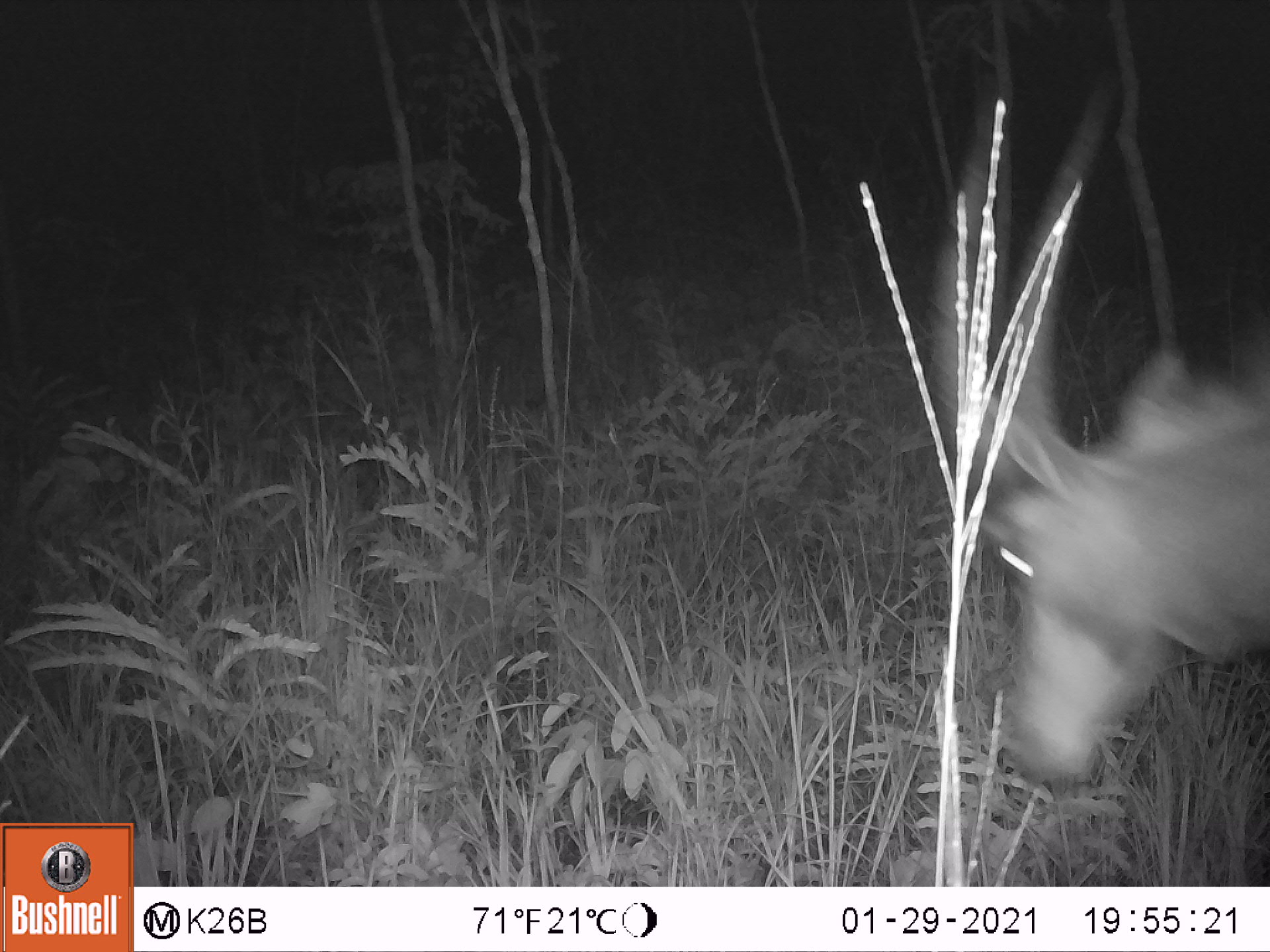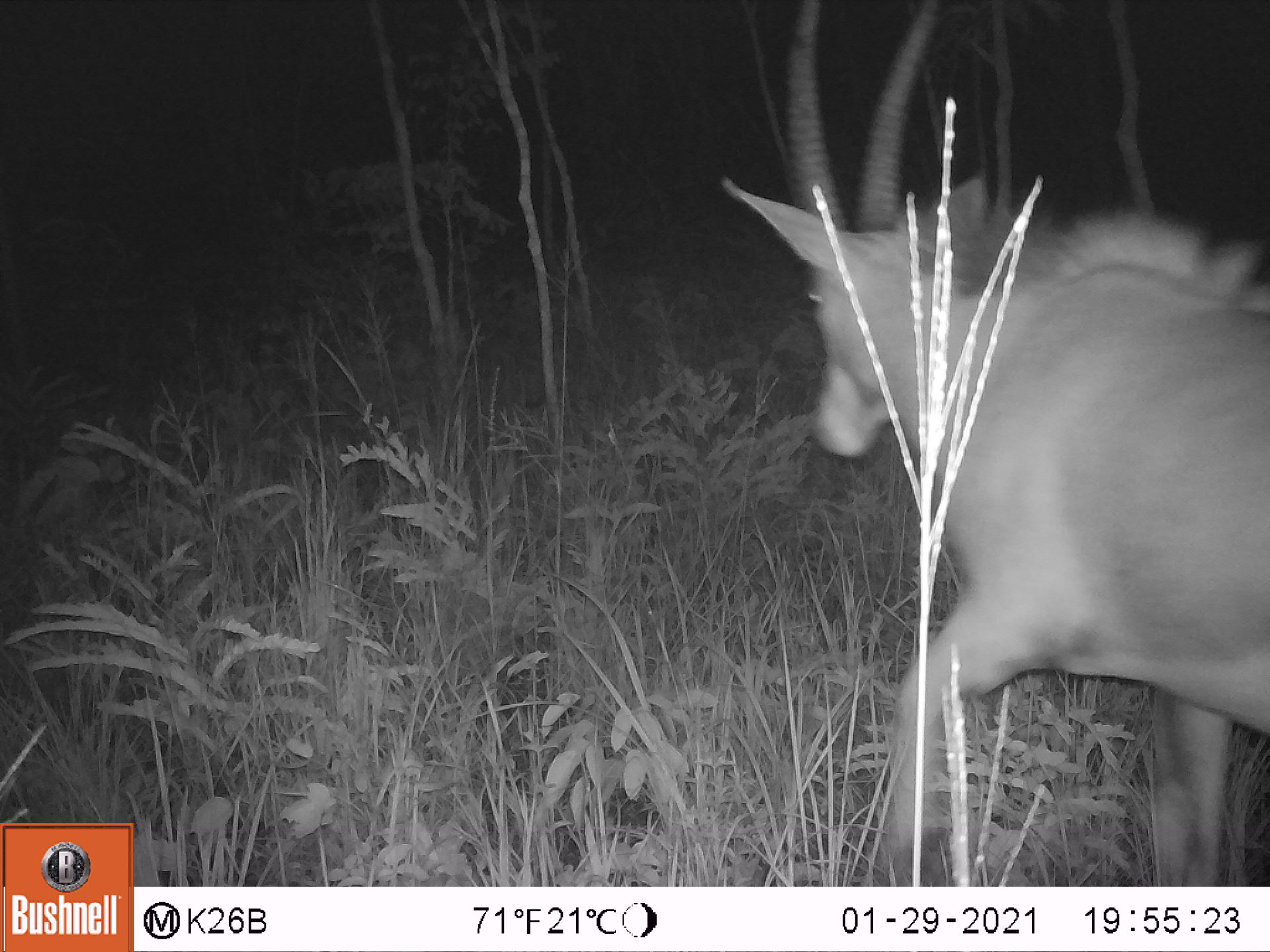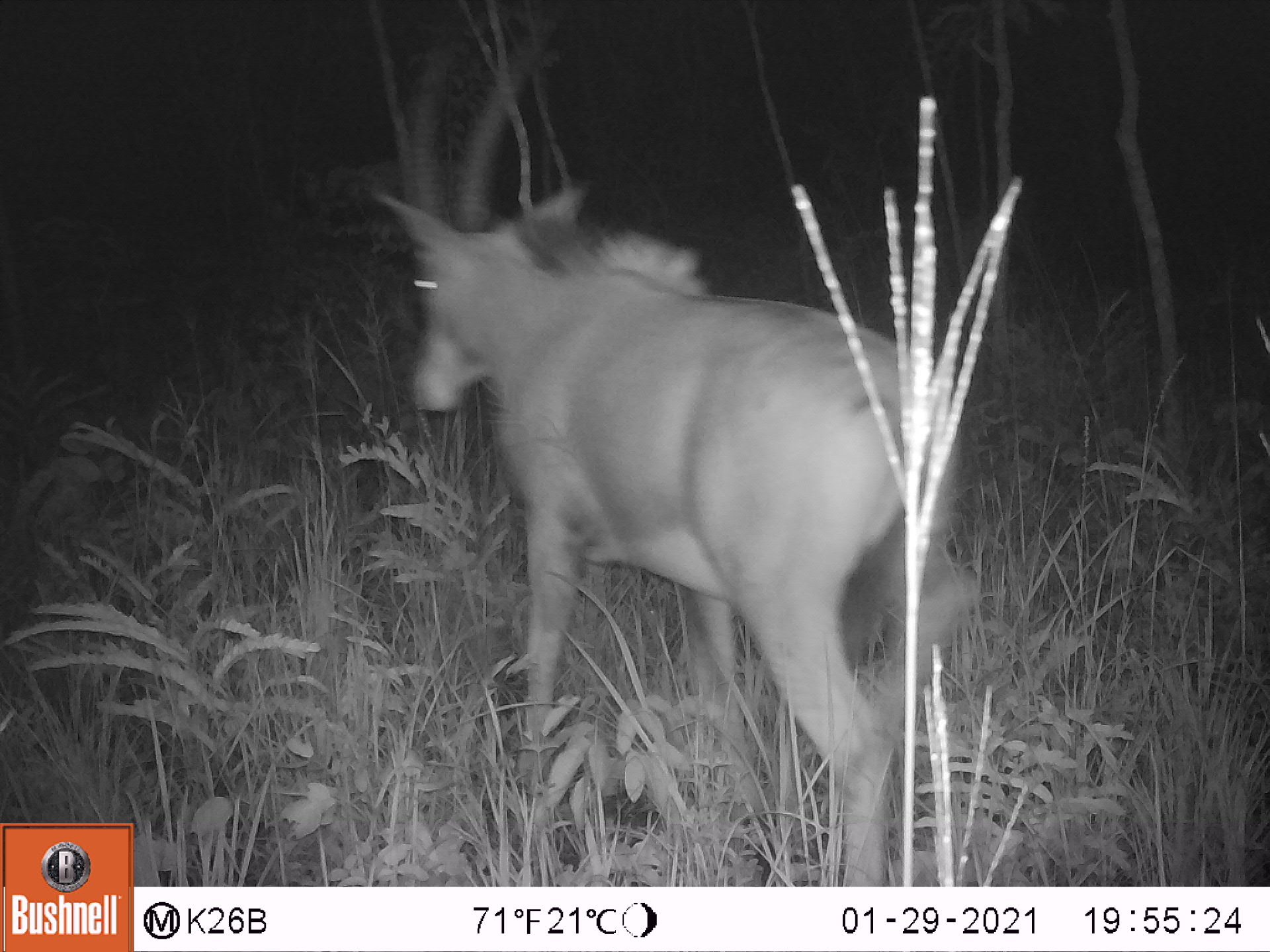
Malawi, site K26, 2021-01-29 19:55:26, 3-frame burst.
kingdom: Animalia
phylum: Chordata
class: Mammalia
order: Artiodactyla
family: Bovidae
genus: Hippotragus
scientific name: Hippotragus niger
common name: sable antelope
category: sable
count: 1